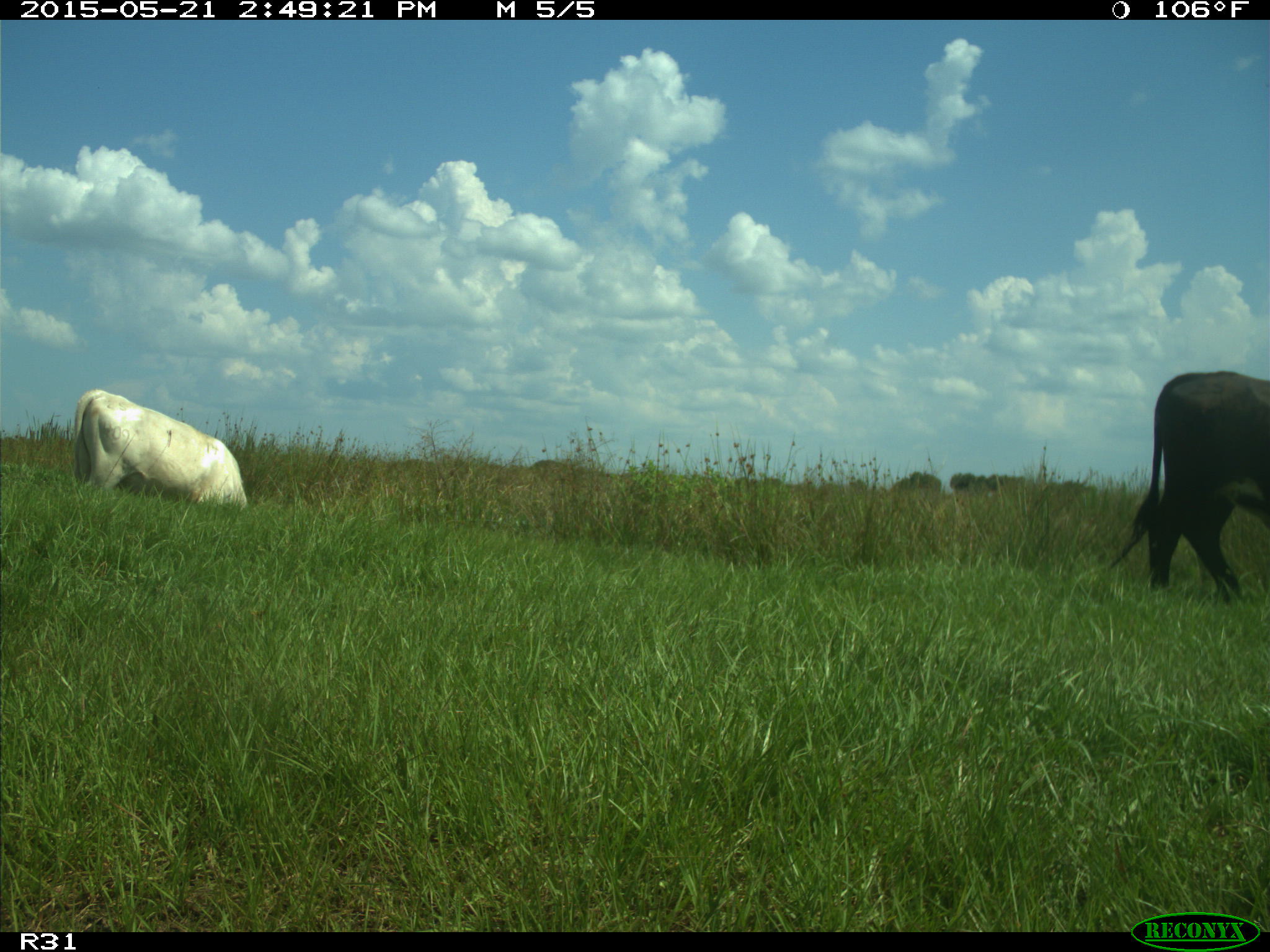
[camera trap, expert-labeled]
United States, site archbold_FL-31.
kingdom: Animalia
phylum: Chordata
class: Mammalia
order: Artiodactyla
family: Bovidae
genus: Bos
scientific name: Bos taurus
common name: domestic cow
Bos taurus (domestic cow).